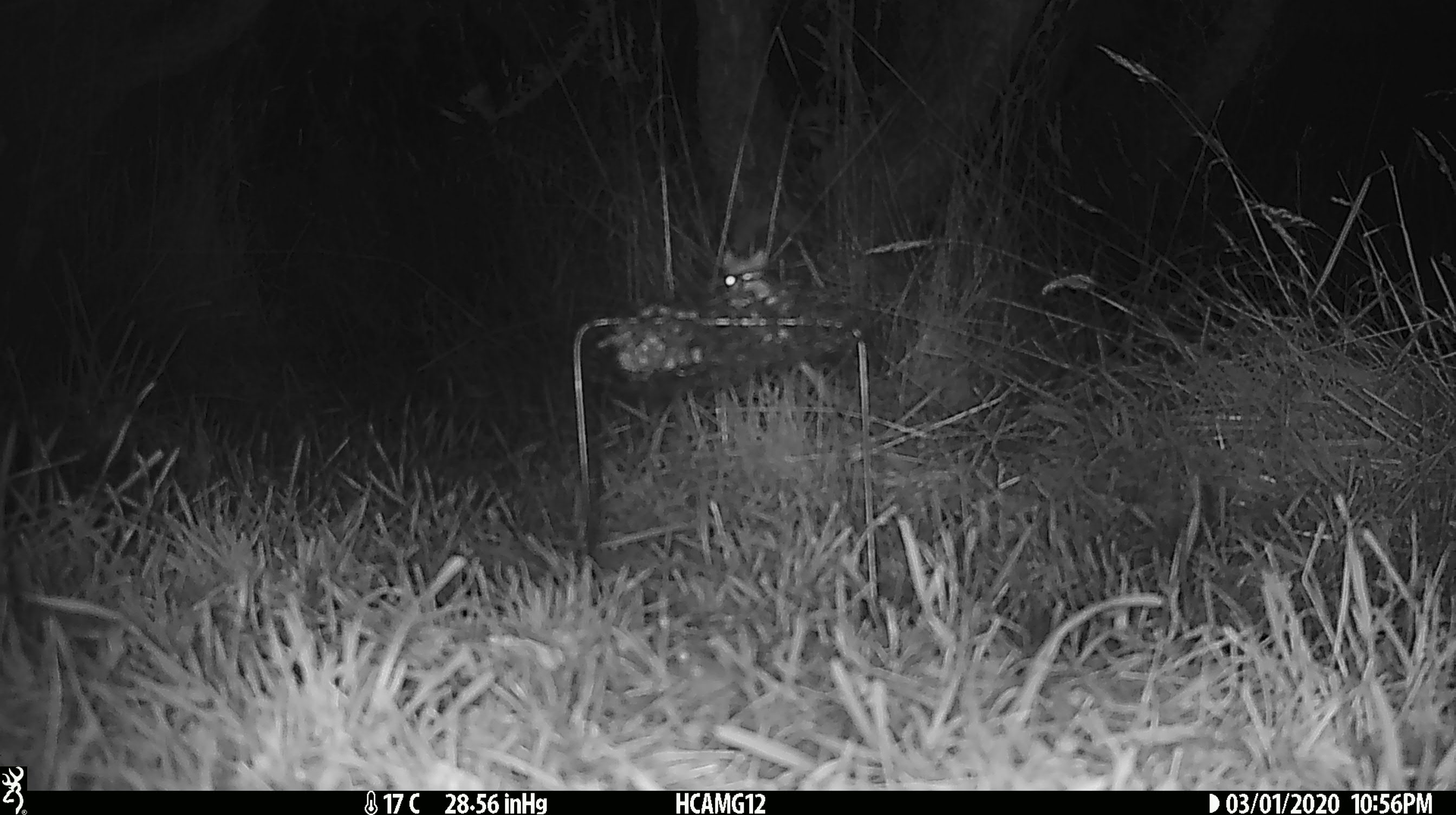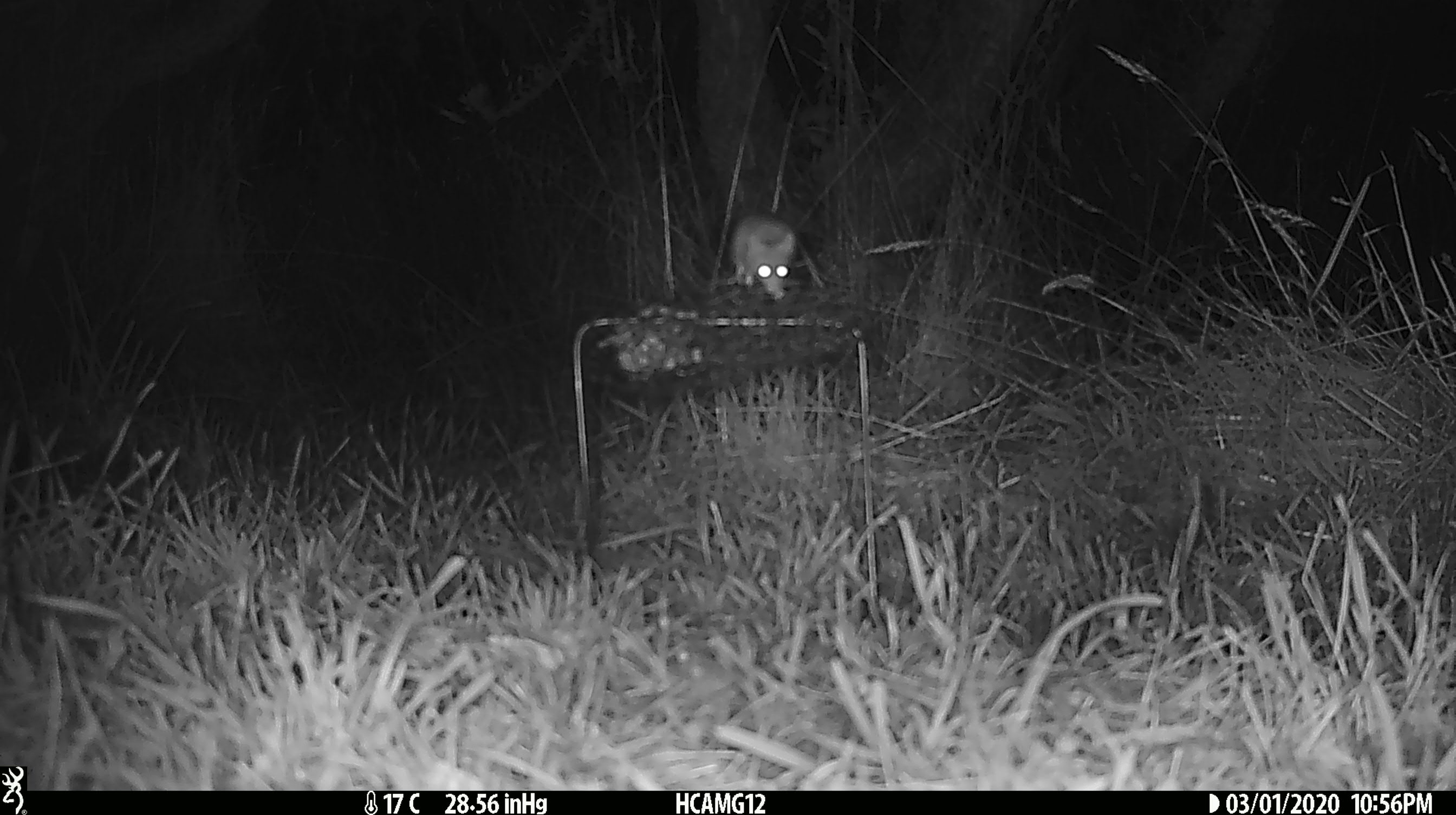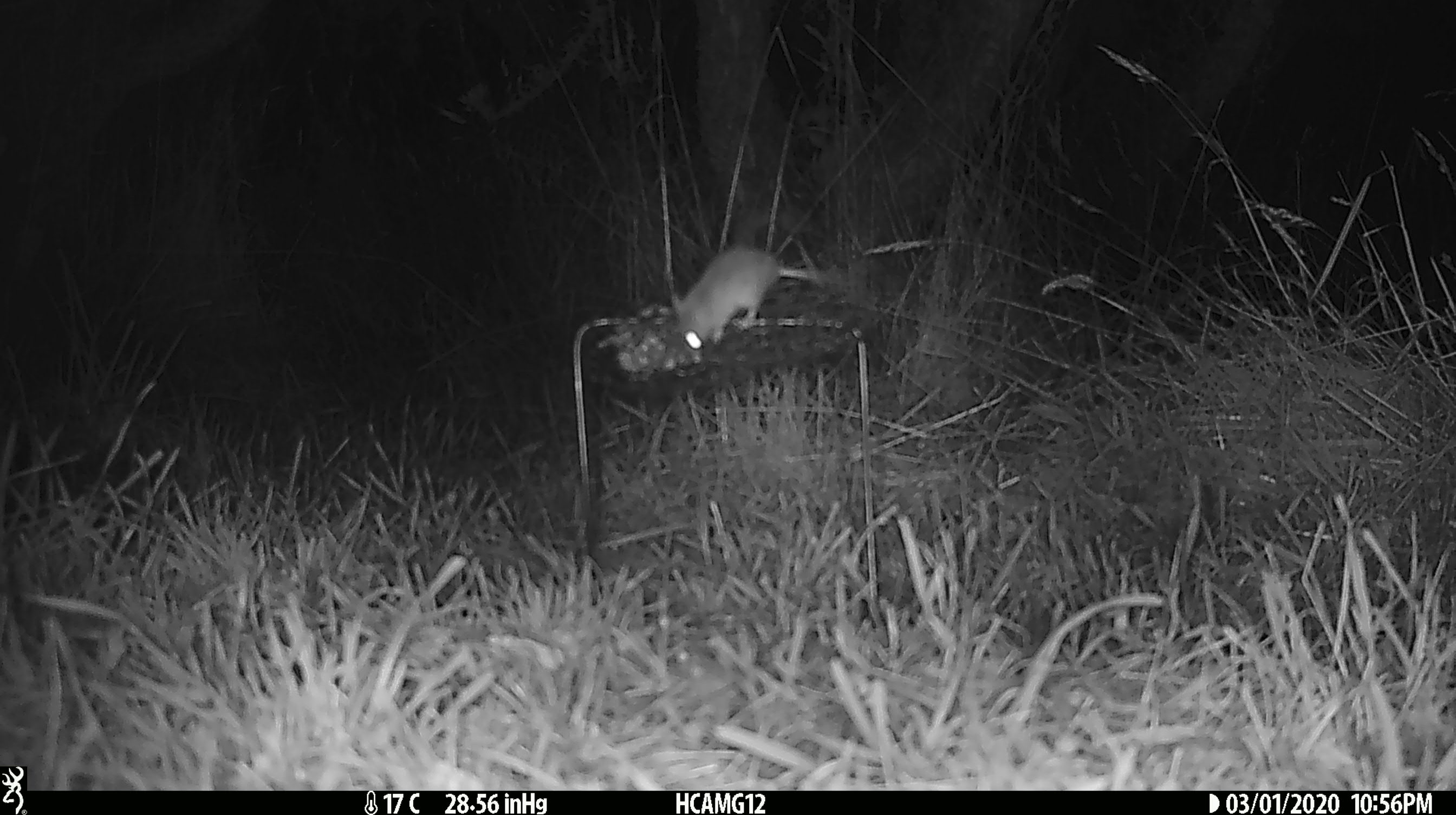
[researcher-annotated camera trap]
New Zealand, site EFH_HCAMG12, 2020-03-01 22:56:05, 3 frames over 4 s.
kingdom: Animalia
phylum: Chordata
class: Mammalia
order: Rodentia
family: Muridae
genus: Mus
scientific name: Mus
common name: mouse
Mouse (Mus).